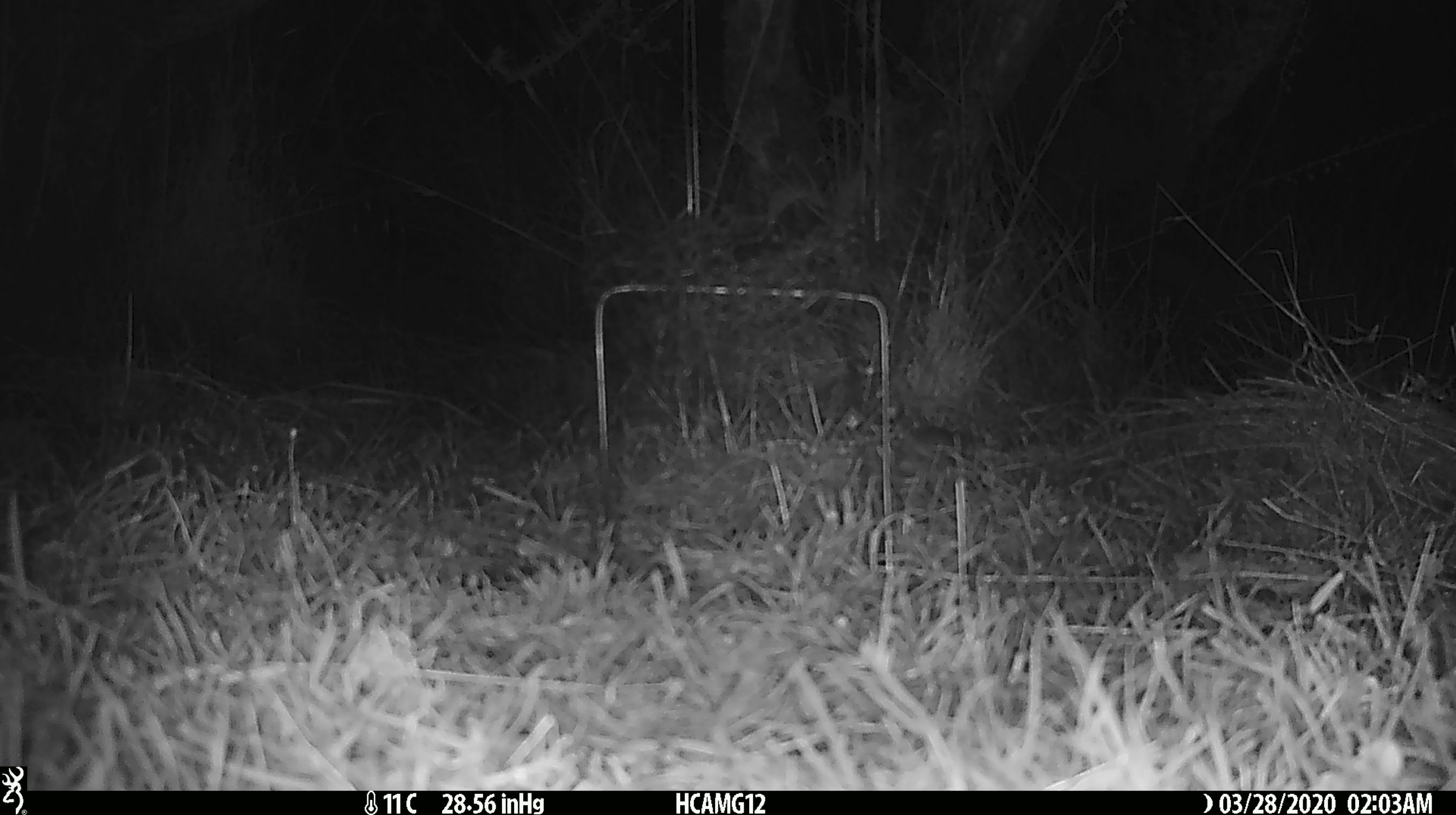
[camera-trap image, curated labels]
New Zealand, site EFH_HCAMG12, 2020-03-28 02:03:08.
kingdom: Animalia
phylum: Chordata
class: Mammalia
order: Rodentia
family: Muridae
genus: Mus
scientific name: Mus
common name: mouse